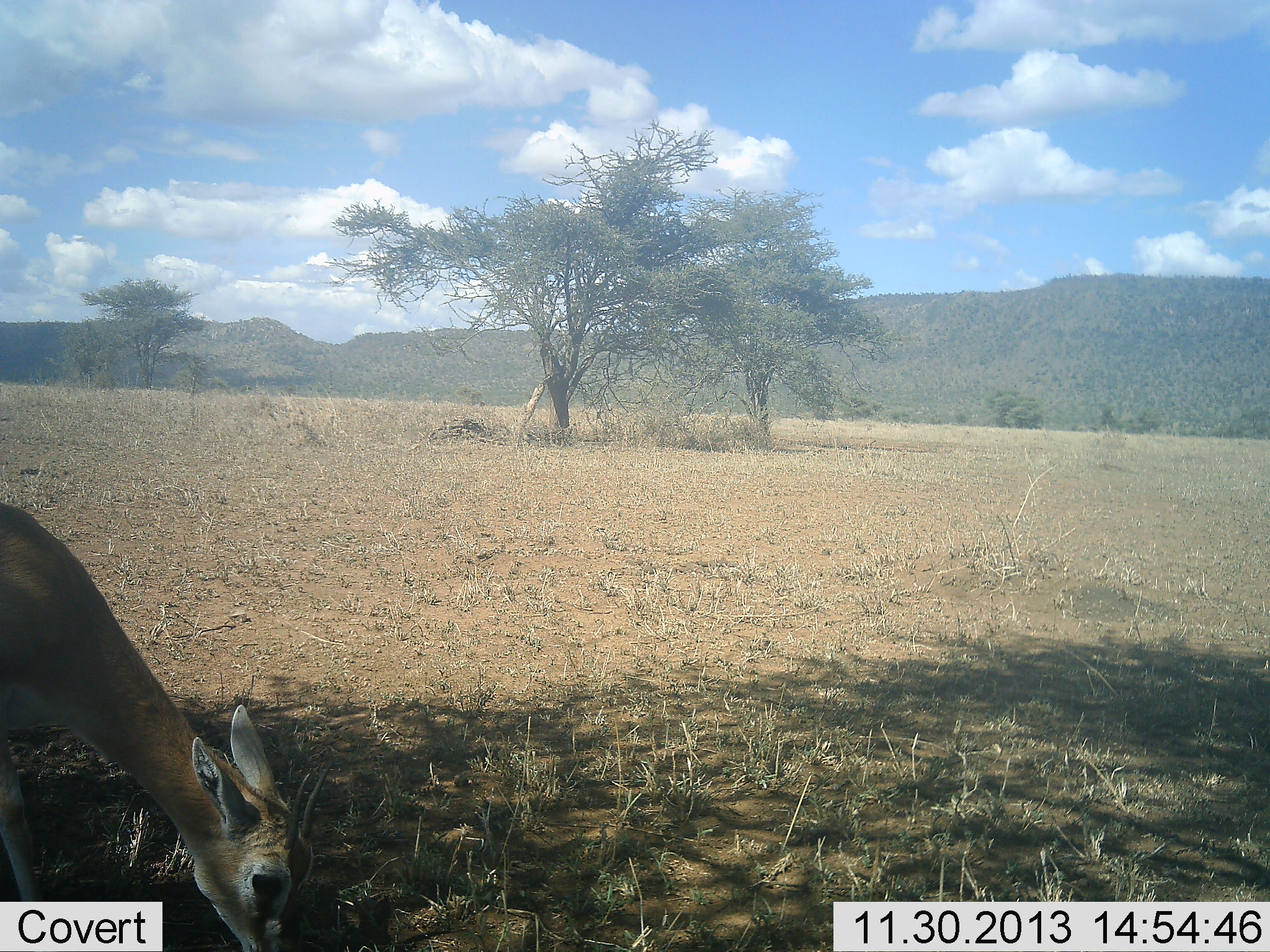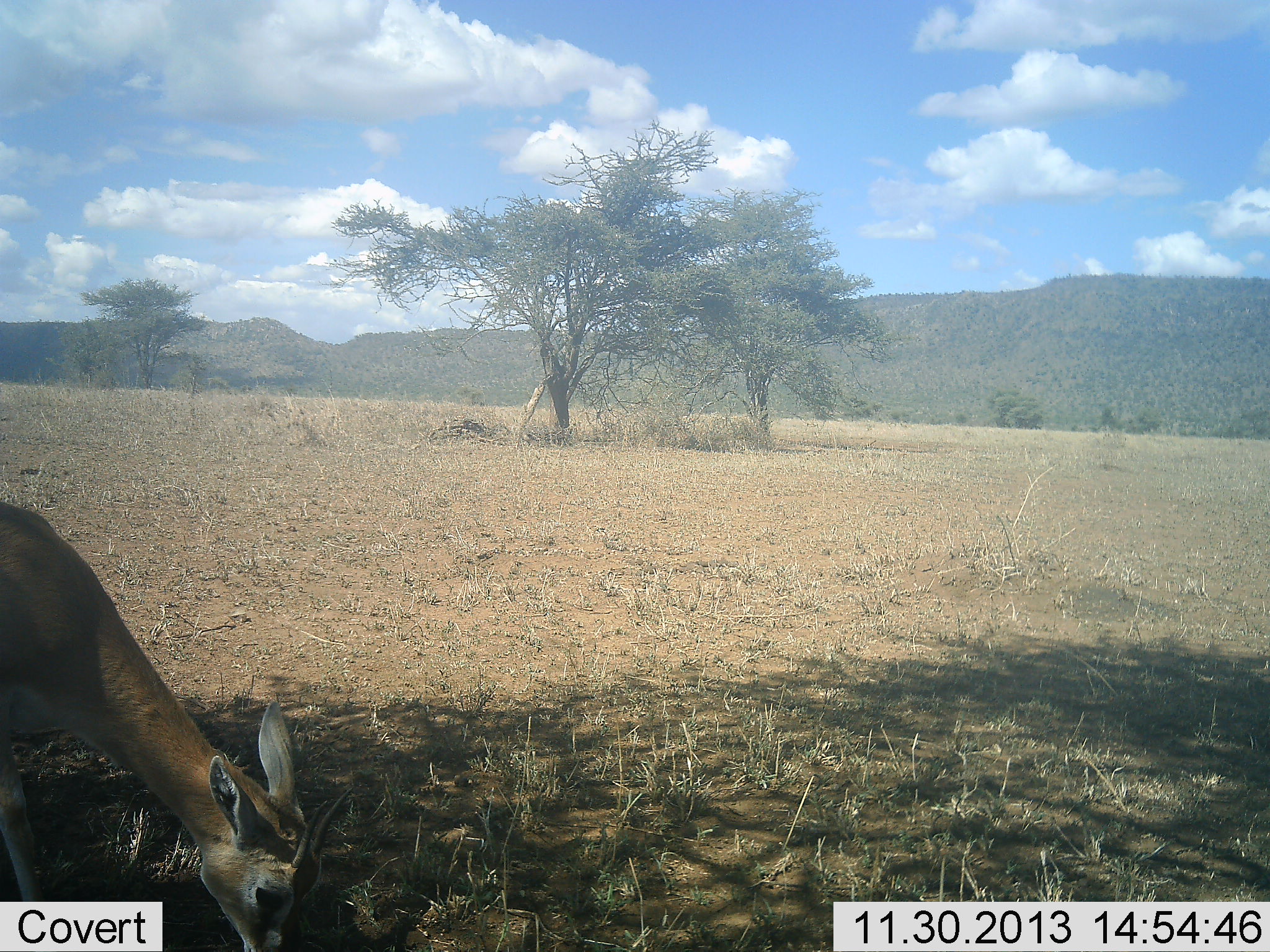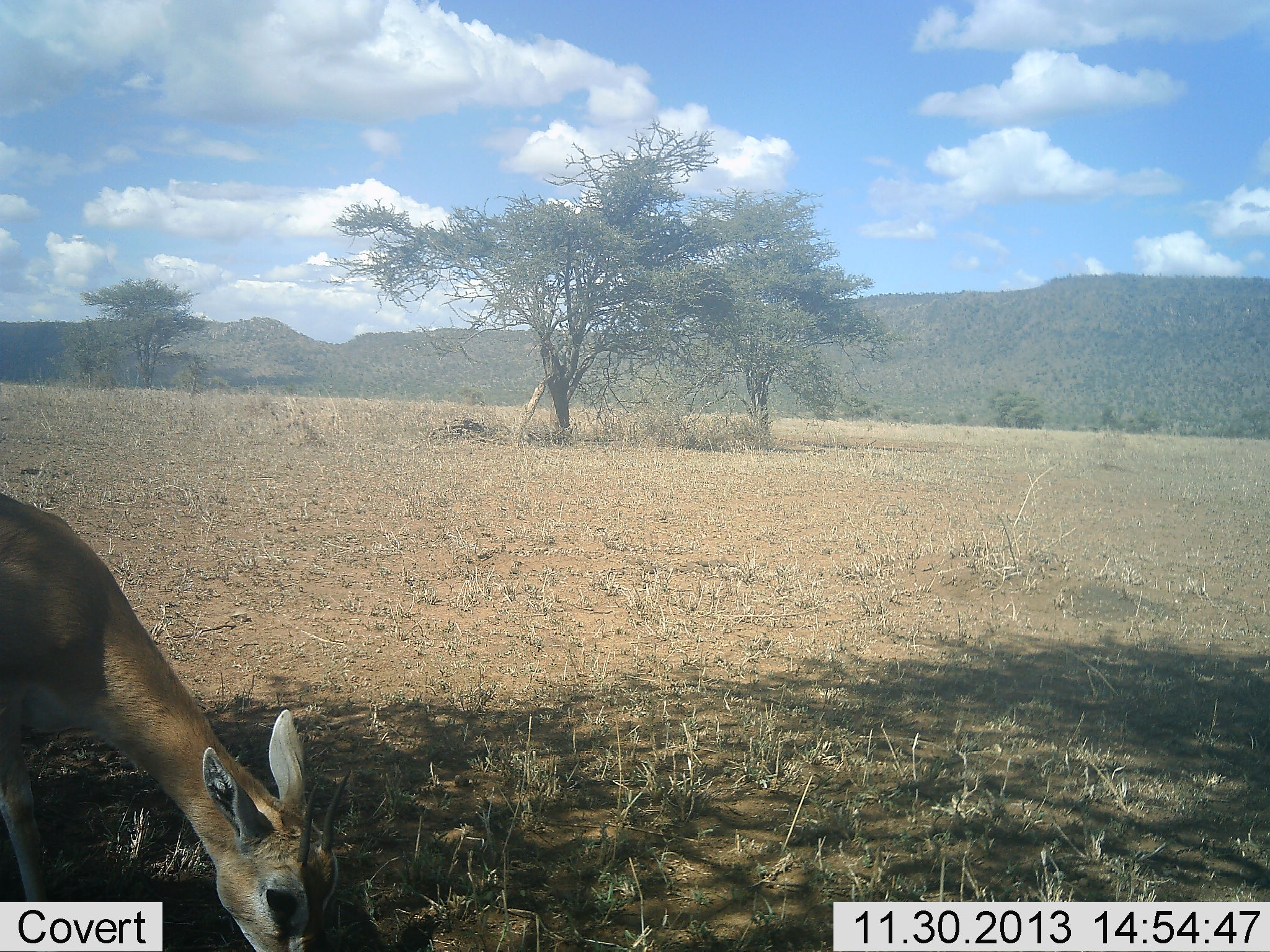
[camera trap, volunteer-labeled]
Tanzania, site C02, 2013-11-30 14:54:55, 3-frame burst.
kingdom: Animalia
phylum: Chordata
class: Mammalia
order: Artiodactyla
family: Bovidae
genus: Eudorcas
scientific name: Eudorcas thomsonii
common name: thomson's gazelle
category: gazellethomsons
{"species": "gazellethomsons (thomson's gazelle) (Eudorcas thomsonii)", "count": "1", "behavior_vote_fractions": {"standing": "10%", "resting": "0%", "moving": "0%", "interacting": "0%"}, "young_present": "0%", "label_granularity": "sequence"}